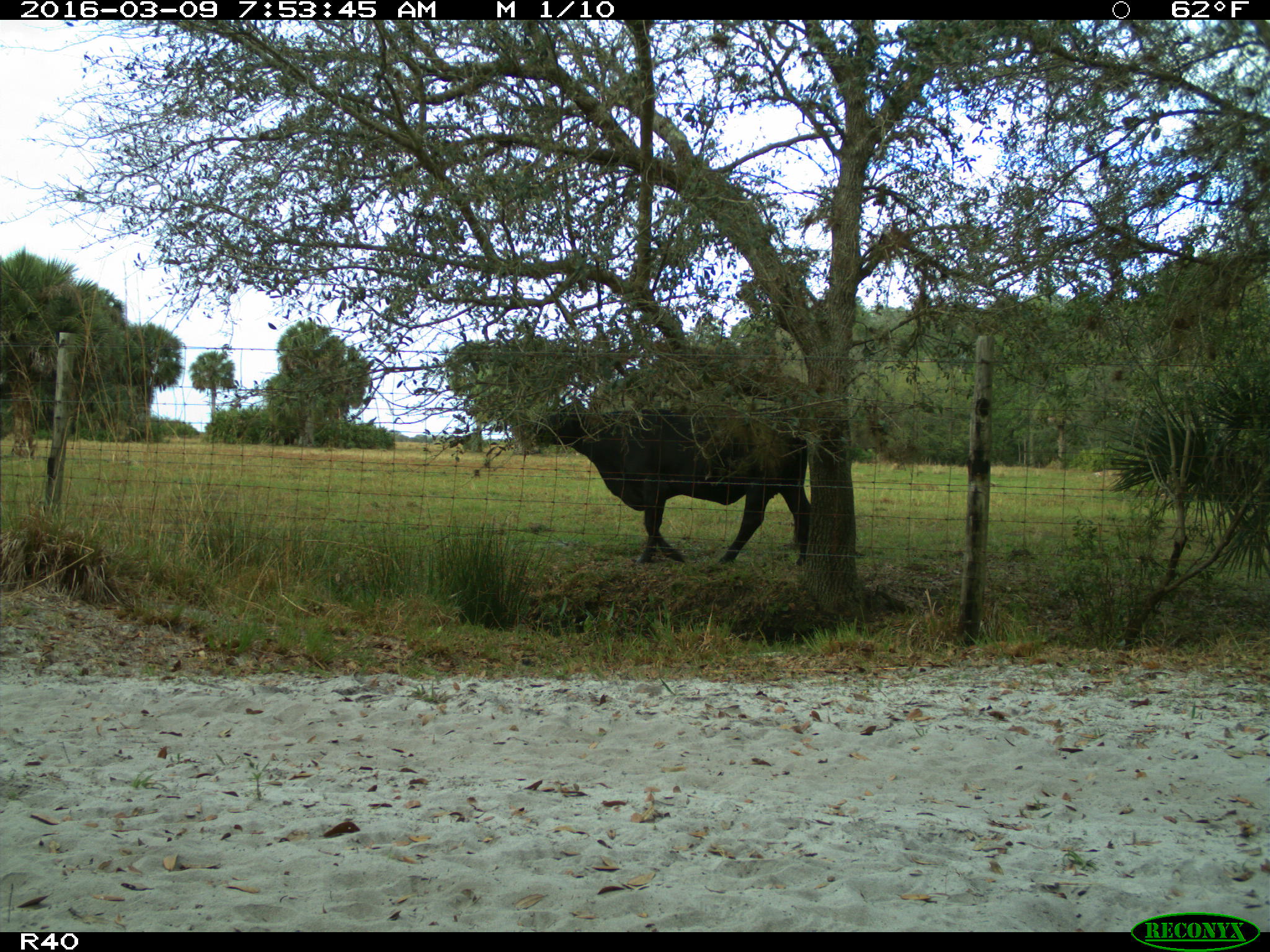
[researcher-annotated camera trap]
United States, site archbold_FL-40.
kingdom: Animalia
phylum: Chordata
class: Mammalia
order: Artiodactyla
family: Bovidae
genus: Bos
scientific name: Bos taurus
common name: domestic cow